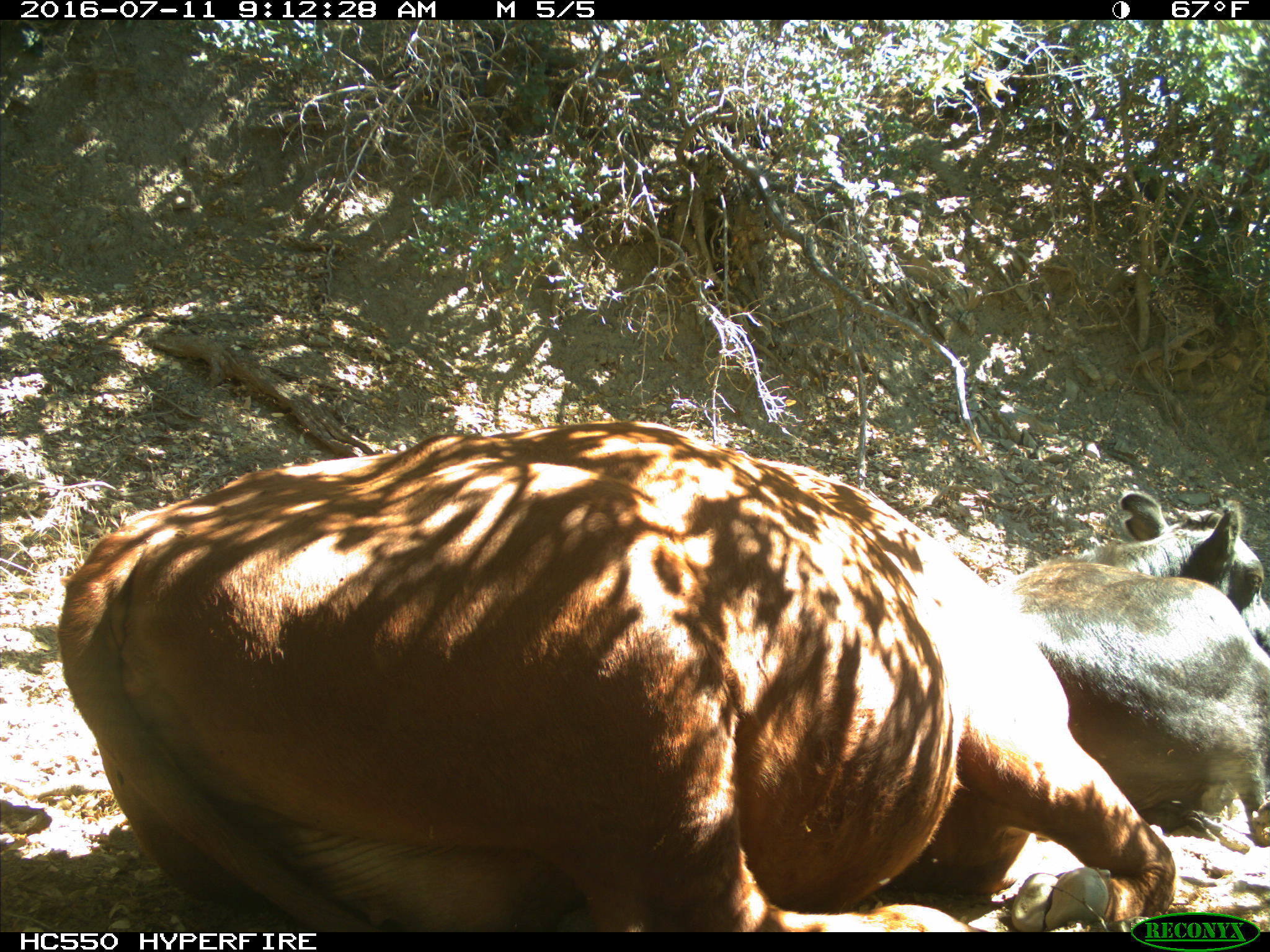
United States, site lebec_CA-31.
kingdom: Animalia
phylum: Chordata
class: Mammalia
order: Artiodactyla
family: Bovidae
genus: Bos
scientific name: Bos taurus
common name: domestic cow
Bos taurus (domestic cow).